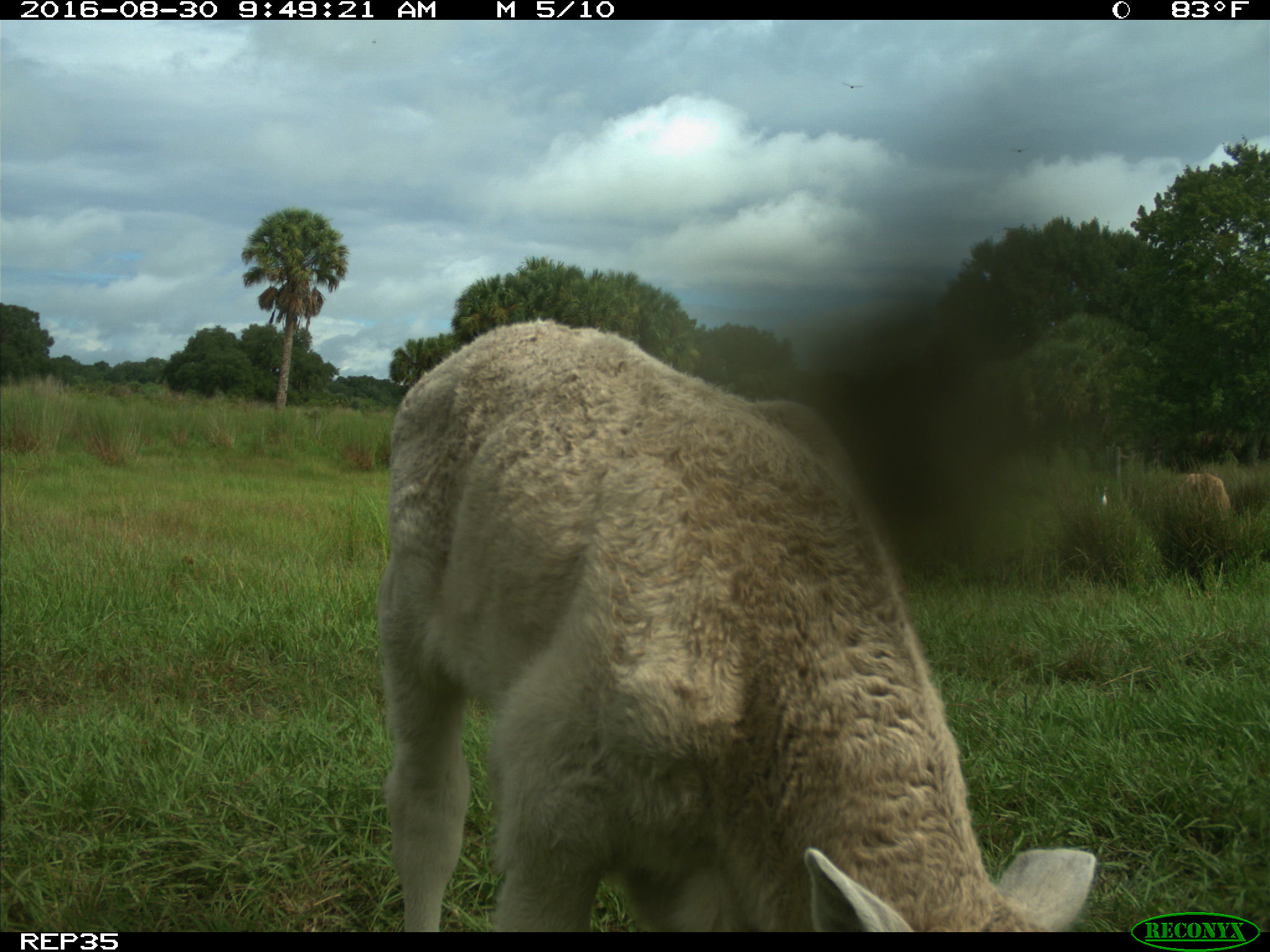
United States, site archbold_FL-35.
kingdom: Animalia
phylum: Chordata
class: Mammalia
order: Artiodactyla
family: Bovidae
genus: Bos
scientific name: Bos taurus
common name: domestic cow